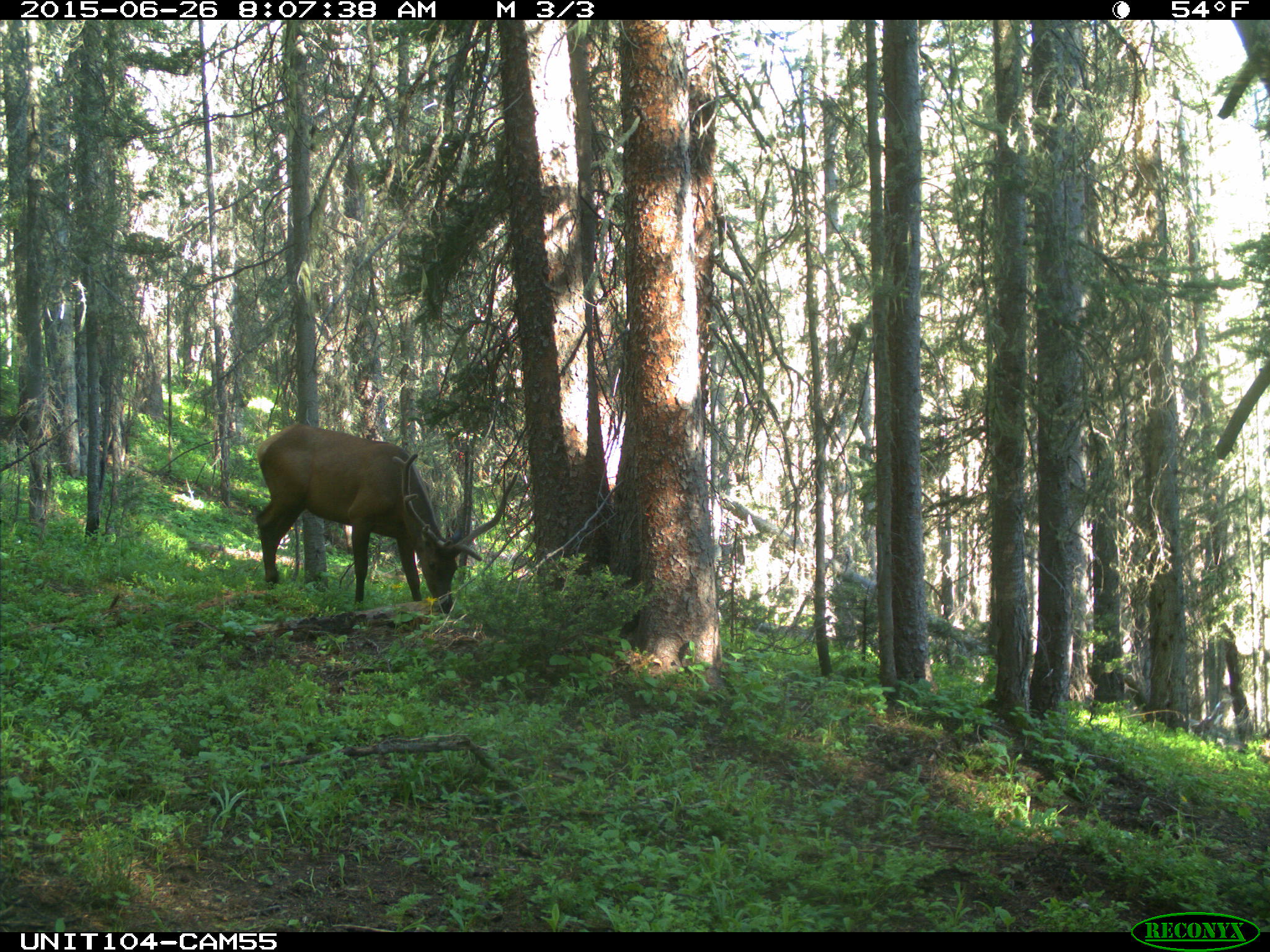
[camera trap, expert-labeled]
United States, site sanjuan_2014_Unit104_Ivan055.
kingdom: Animalia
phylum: Chordata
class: Mammalia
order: Artiodactyla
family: Cervidae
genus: Cervus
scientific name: Cervus elaphus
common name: red deer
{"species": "Cervus elaphus (red deer)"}